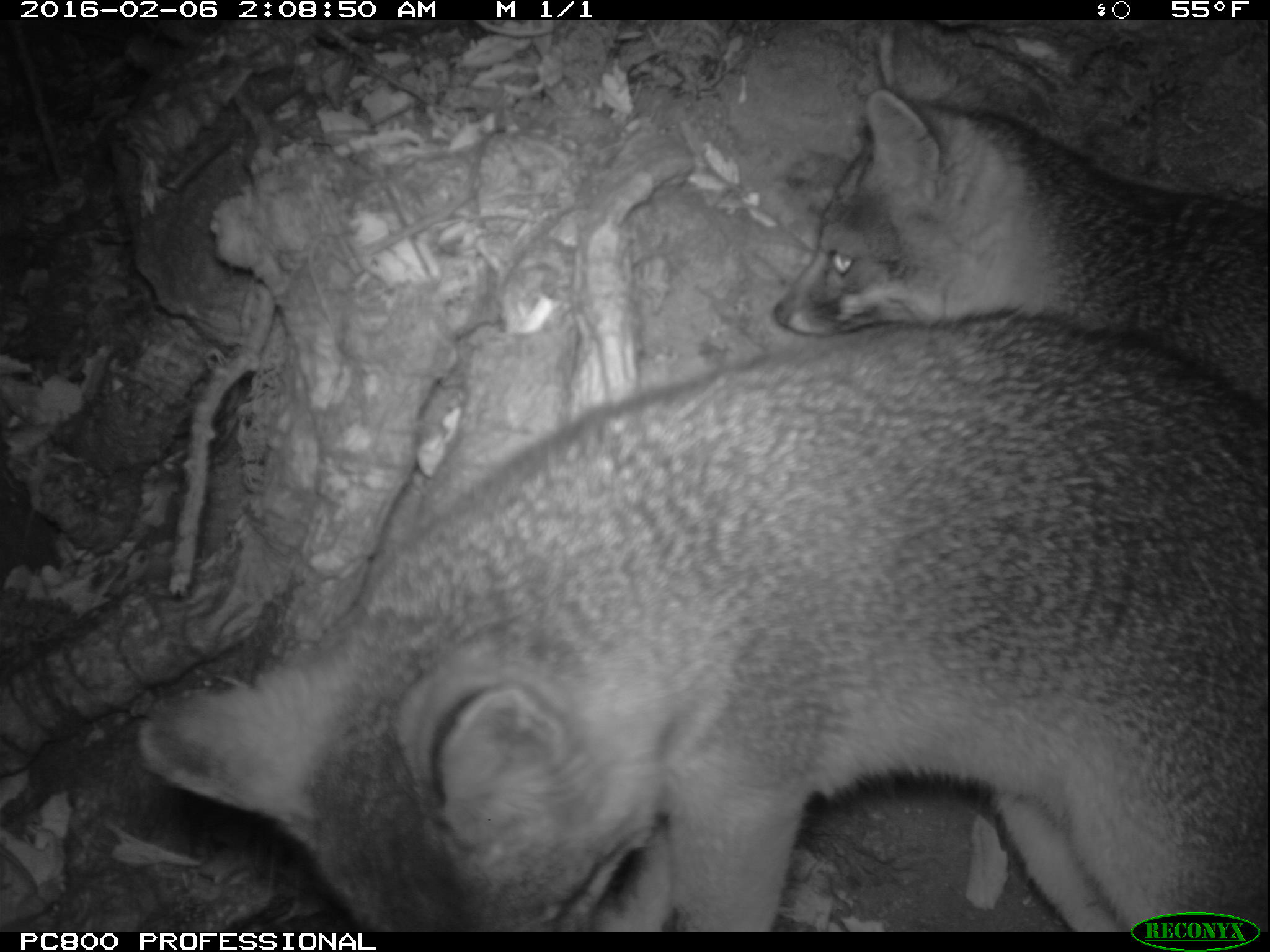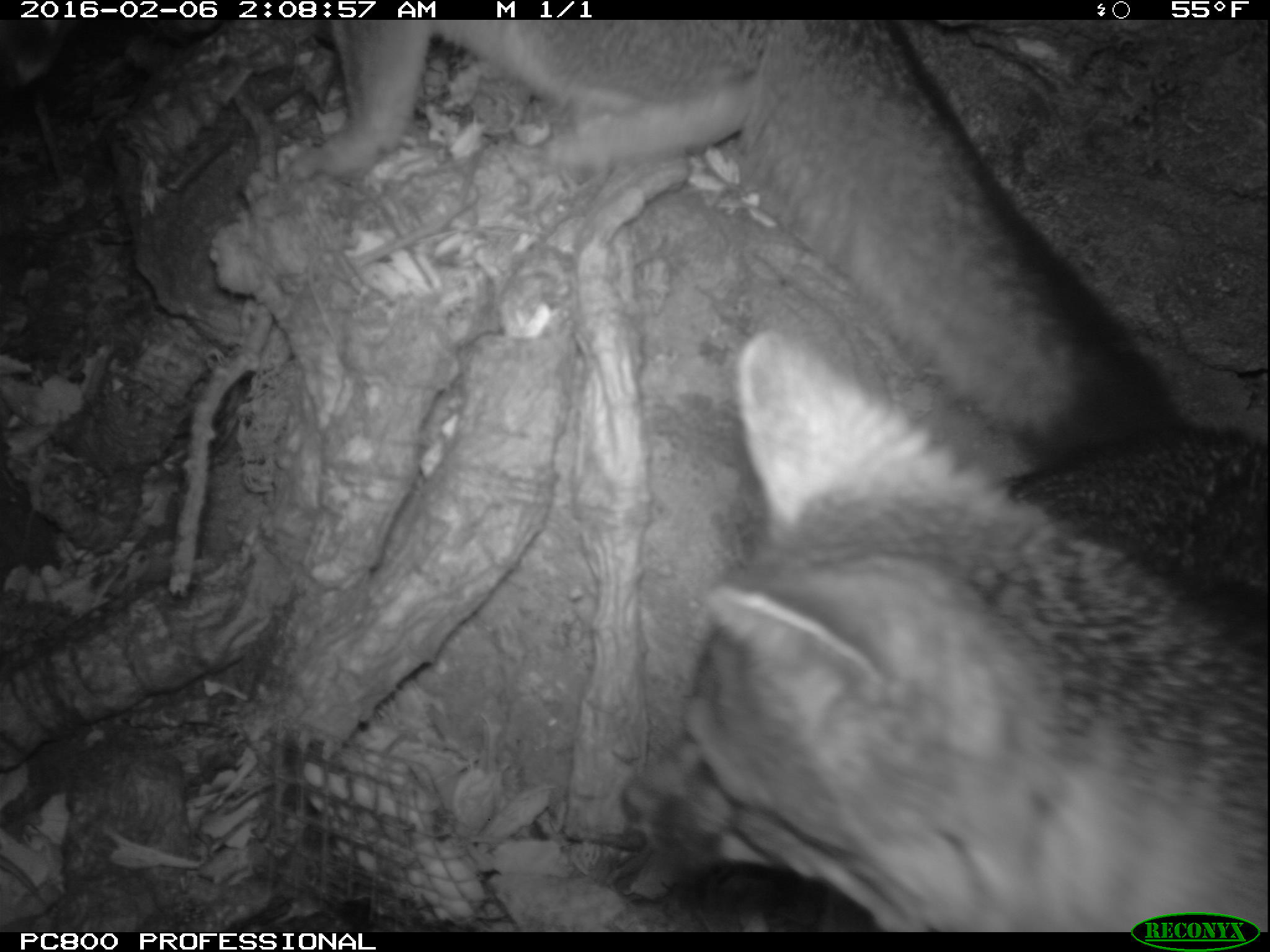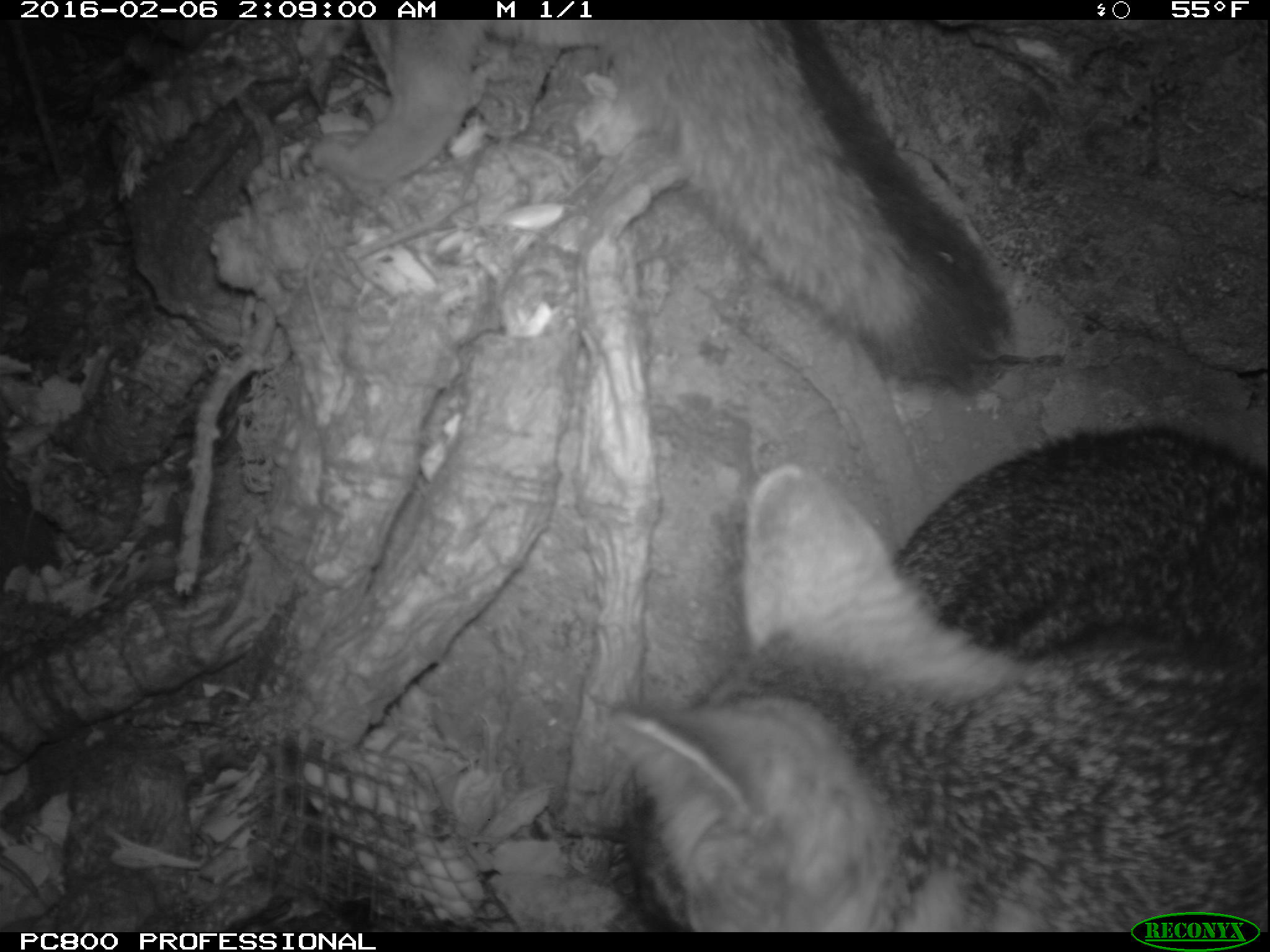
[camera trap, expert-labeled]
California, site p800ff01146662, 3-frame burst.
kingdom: Animalia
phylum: Chordata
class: Mammalia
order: Carnivora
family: Canidae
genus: Urocyon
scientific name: Urocyon littoralis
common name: island fox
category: fox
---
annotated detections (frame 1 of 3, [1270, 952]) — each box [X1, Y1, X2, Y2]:
fox: [132, 304, 1269, 929]; [768, 27, 1269, 929]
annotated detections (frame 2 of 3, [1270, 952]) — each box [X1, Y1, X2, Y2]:
fox: [278, 20, 1183, 470]; [616, 329, 1268, 932]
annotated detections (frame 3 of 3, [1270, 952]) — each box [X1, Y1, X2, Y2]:
fox: [618, 425, 1268, 932]; [302, 19, 1008, 388]